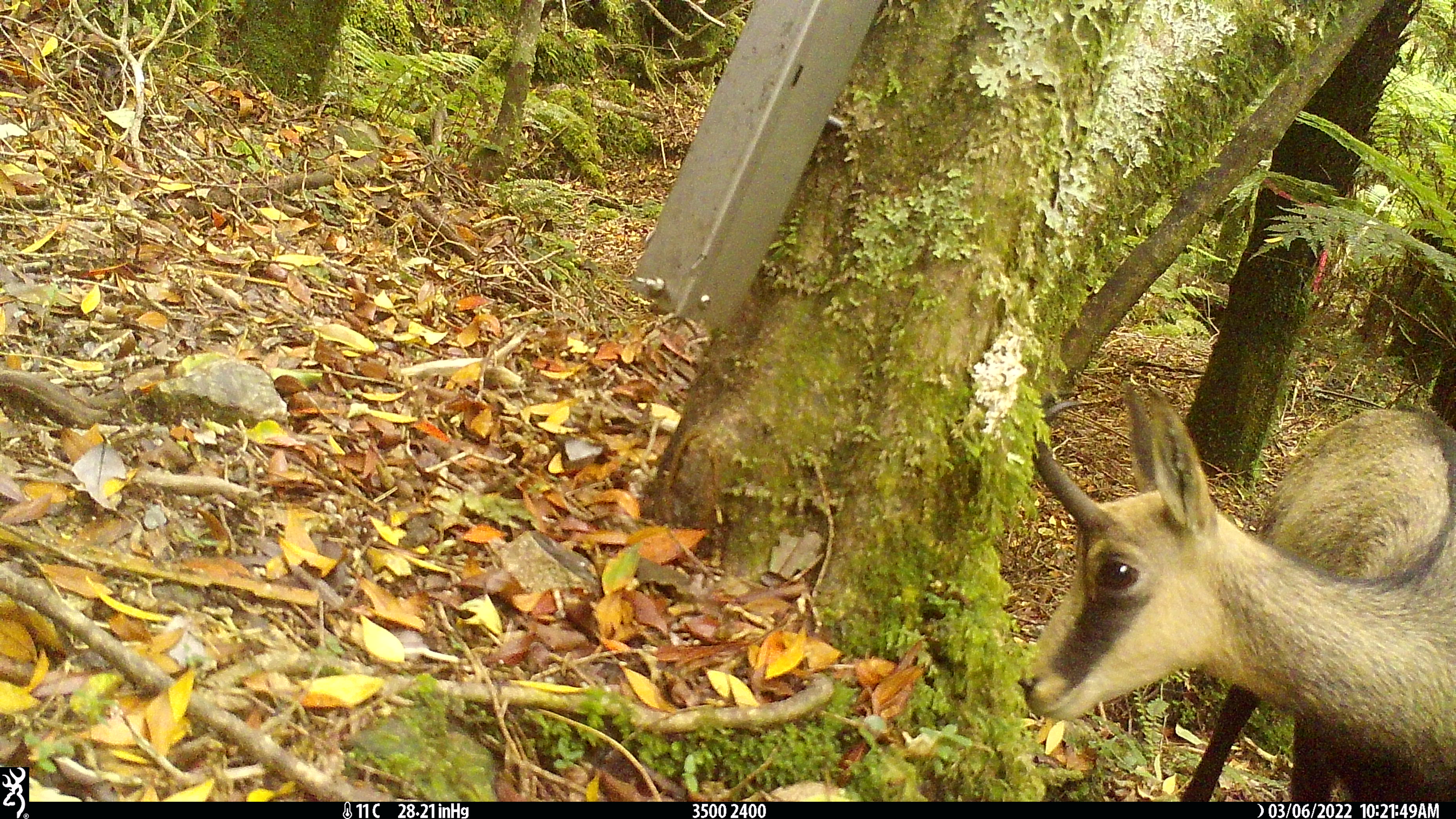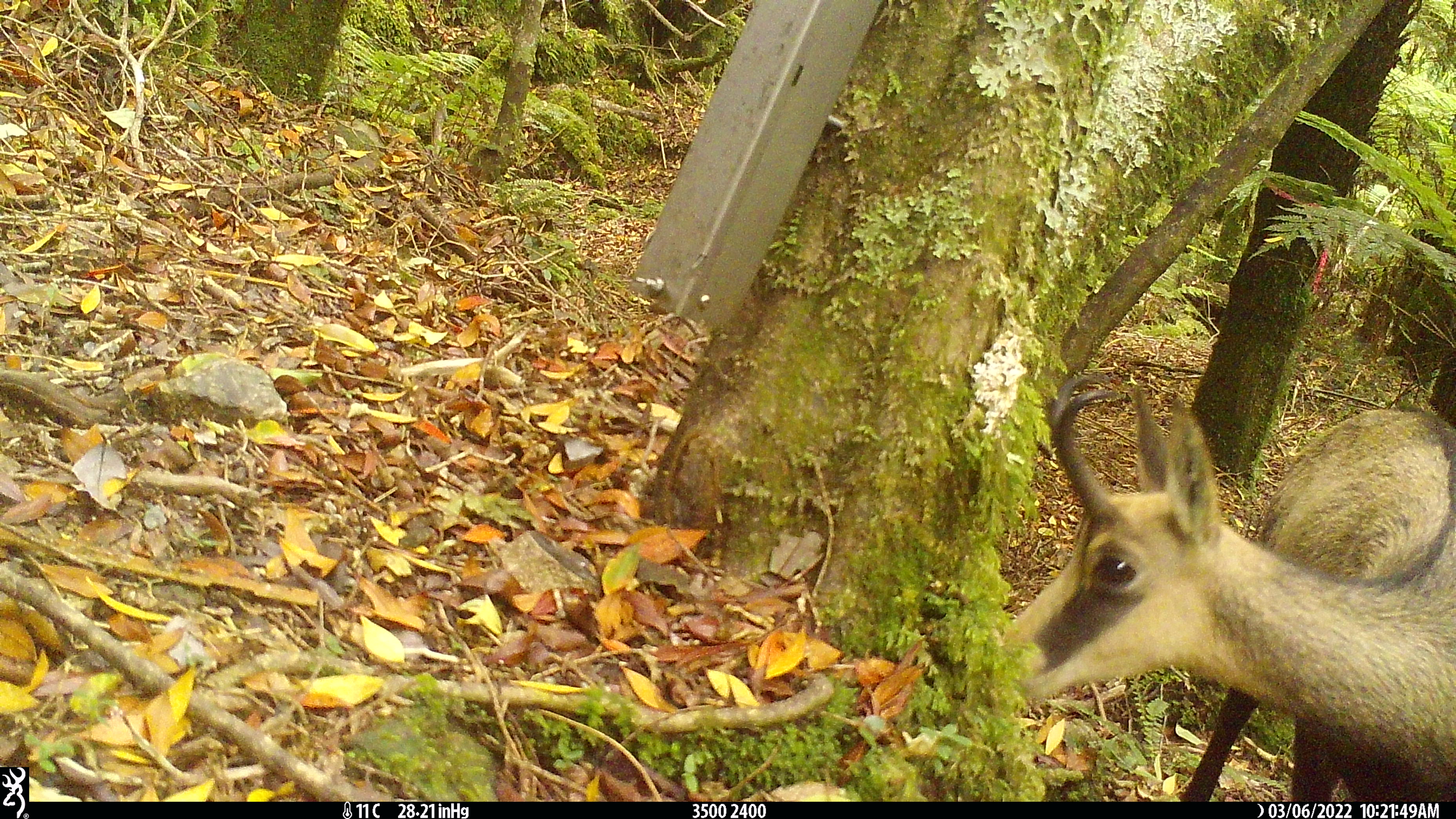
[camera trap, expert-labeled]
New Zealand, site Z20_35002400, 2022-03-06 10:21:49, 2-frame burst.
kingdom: Animalia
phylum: Chordata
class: Mammalia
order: Artiodactyla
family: Bovidae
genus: Rupicapra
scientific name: Rupicapra rupicapra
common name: alpine chamois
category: chamois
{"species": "chamois (alpine chamois) (Rupicapra rupicapra)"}